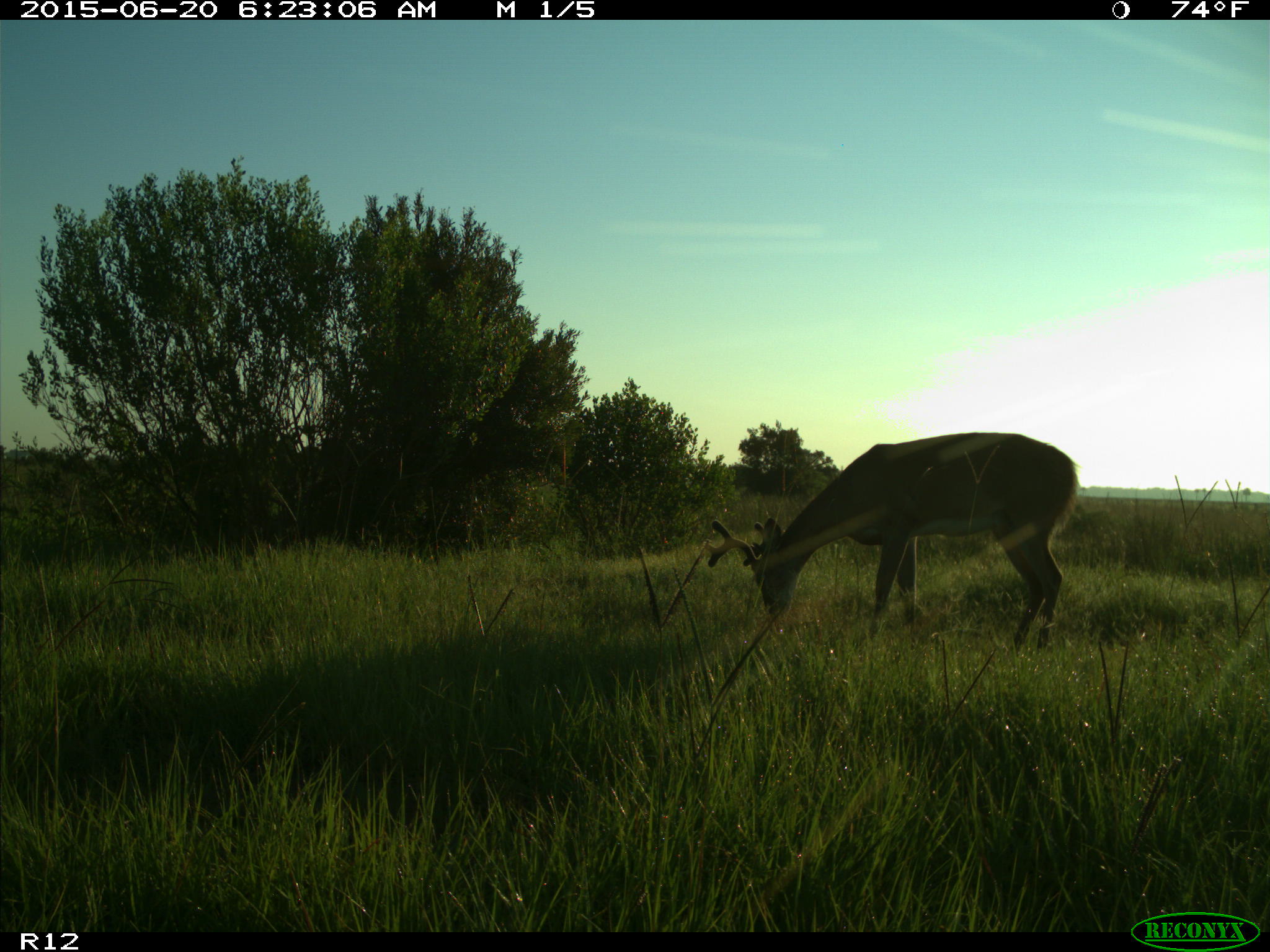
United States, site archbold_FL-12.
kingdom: Animalia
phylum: Chordata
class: Mammalia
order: Artiodactyla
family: Cervidae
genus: Odocoileus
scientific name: Odocoileus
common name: deer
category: unidentified deer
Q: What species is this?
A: Unidentified deer (deer) (Odocoileus).